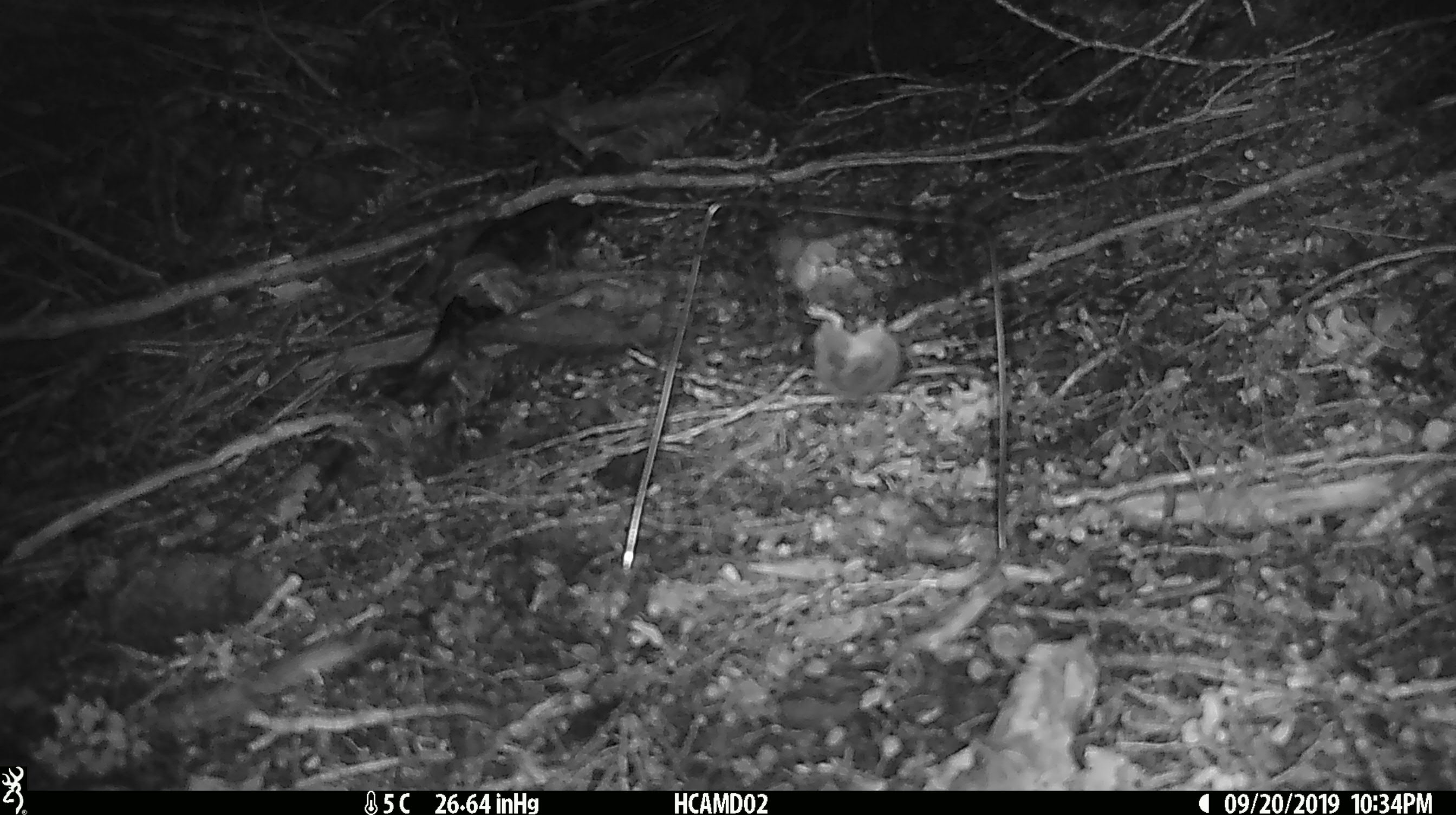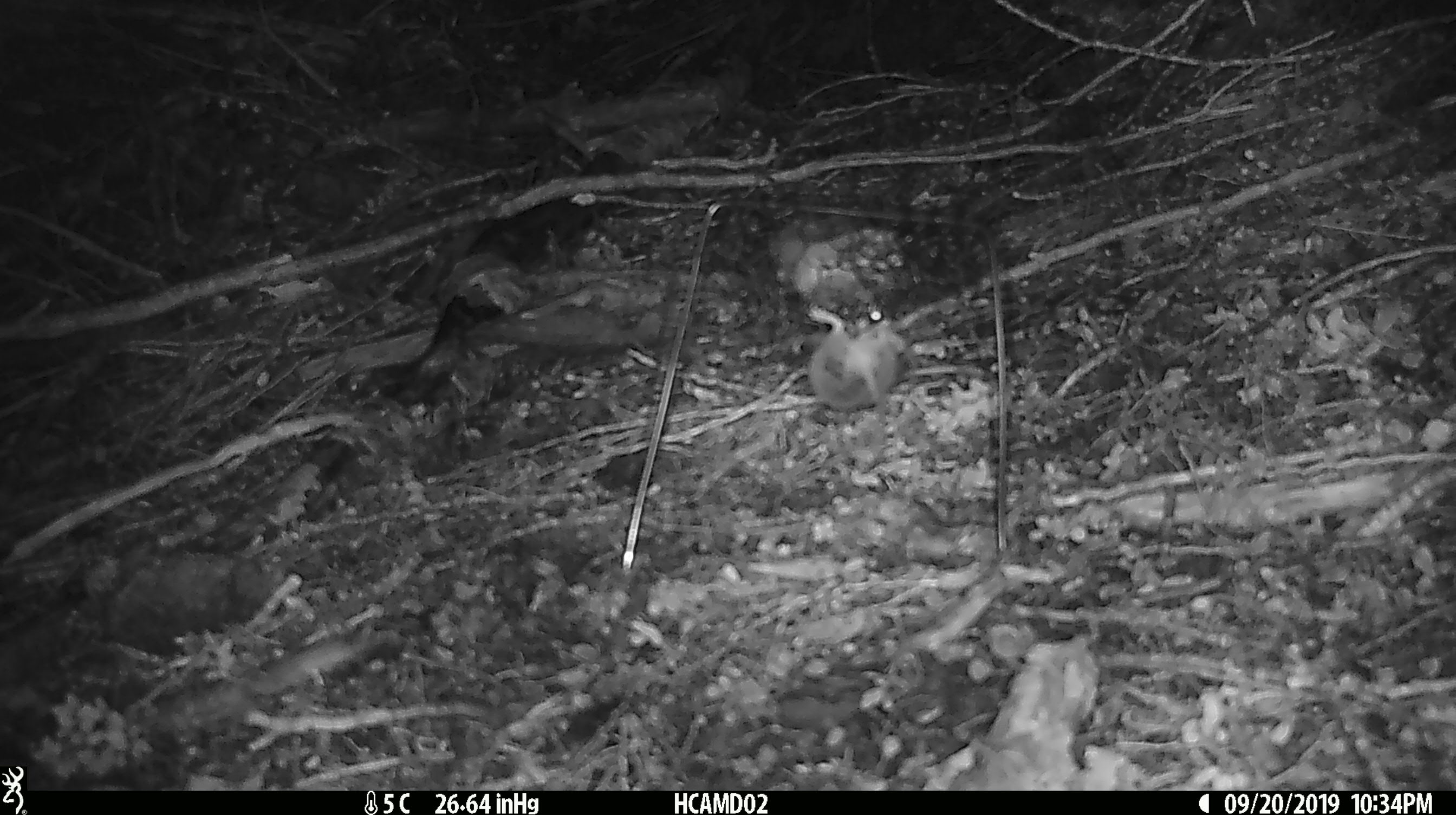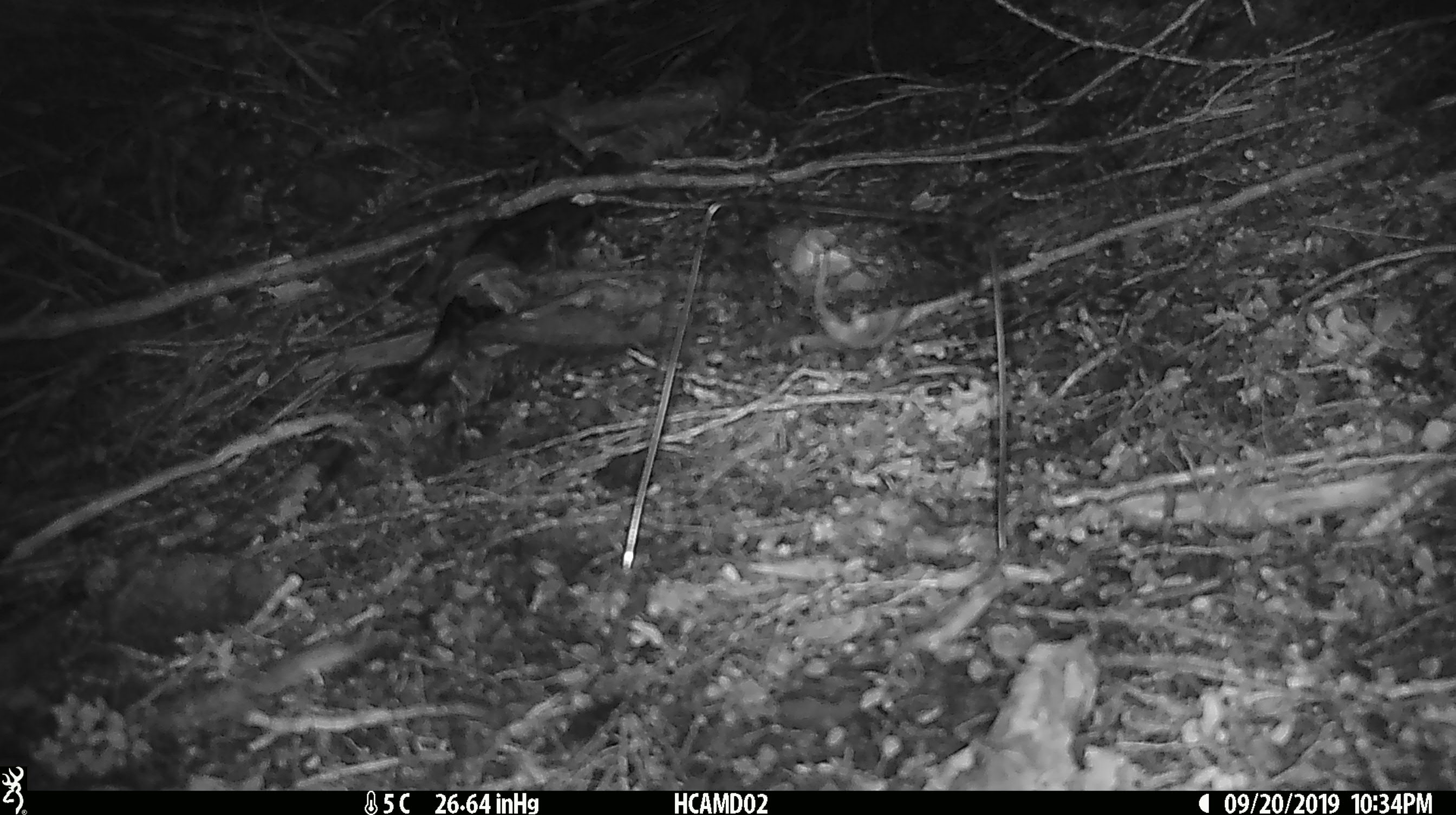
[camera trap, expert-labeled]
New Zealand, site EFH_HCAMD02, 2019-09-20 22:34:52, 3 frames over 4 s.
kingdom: Animalia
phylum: Chordata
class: Mammalia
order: Rodentia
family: Muridae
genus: Mus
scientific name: Mus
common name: mouse